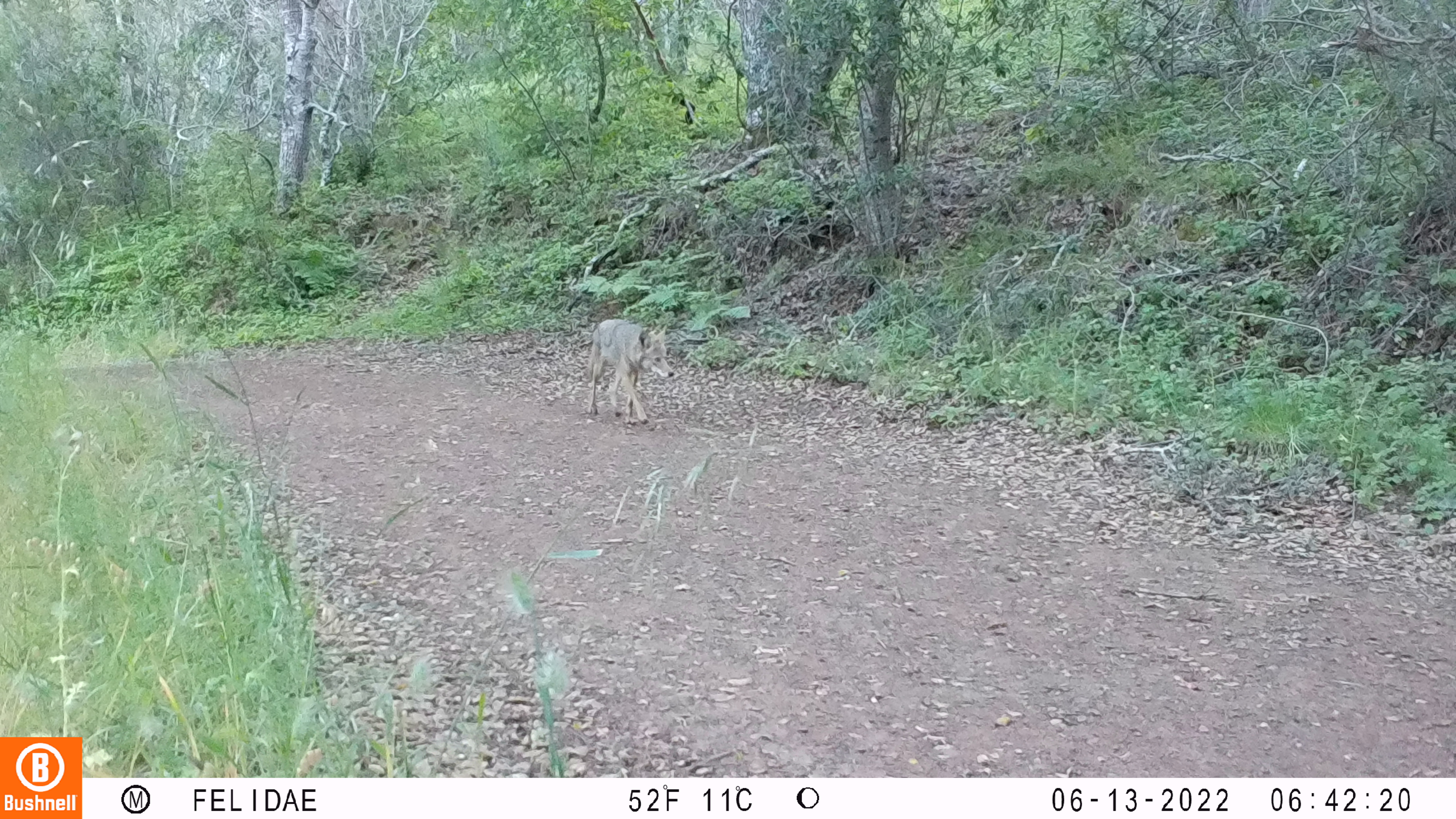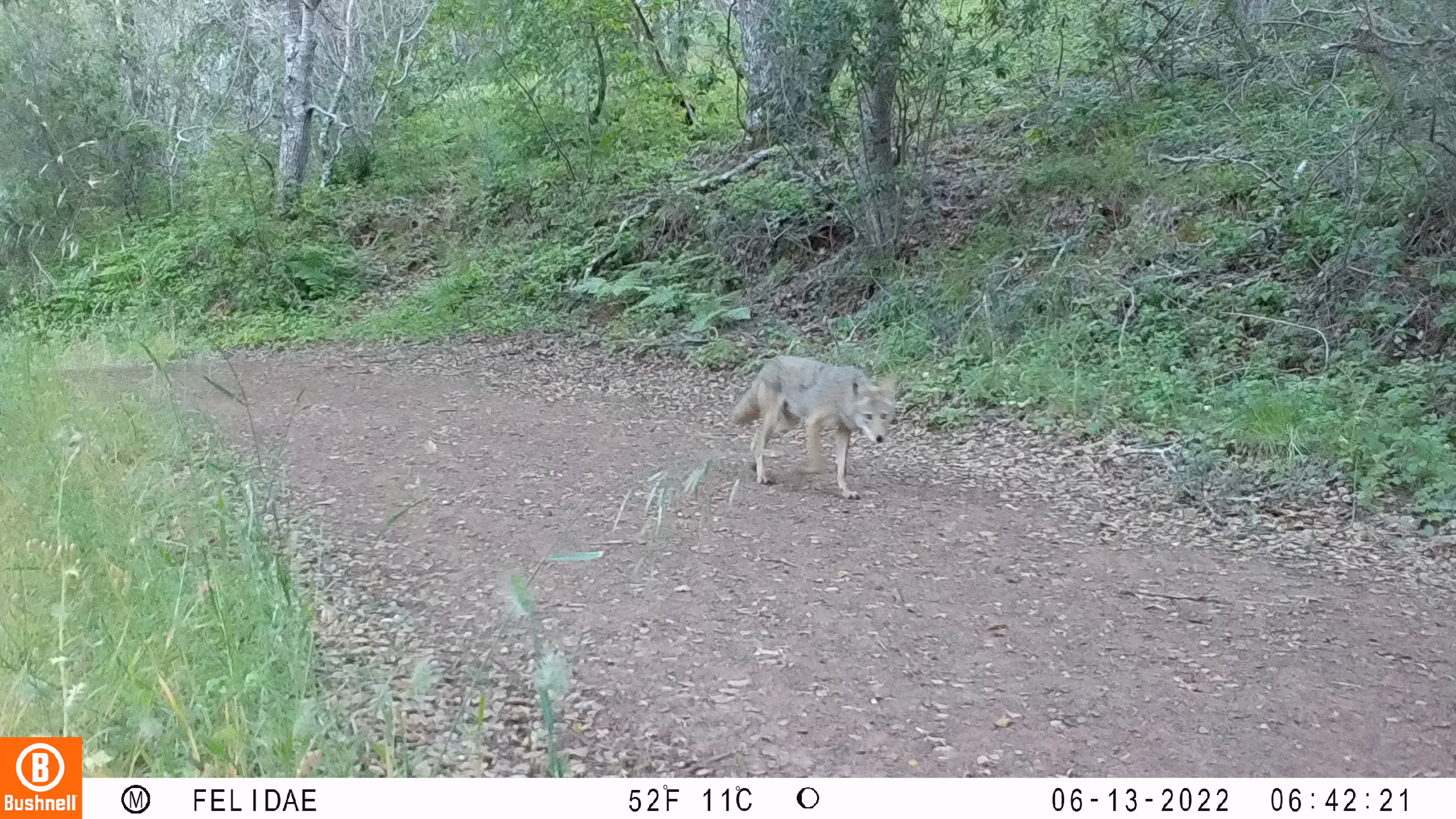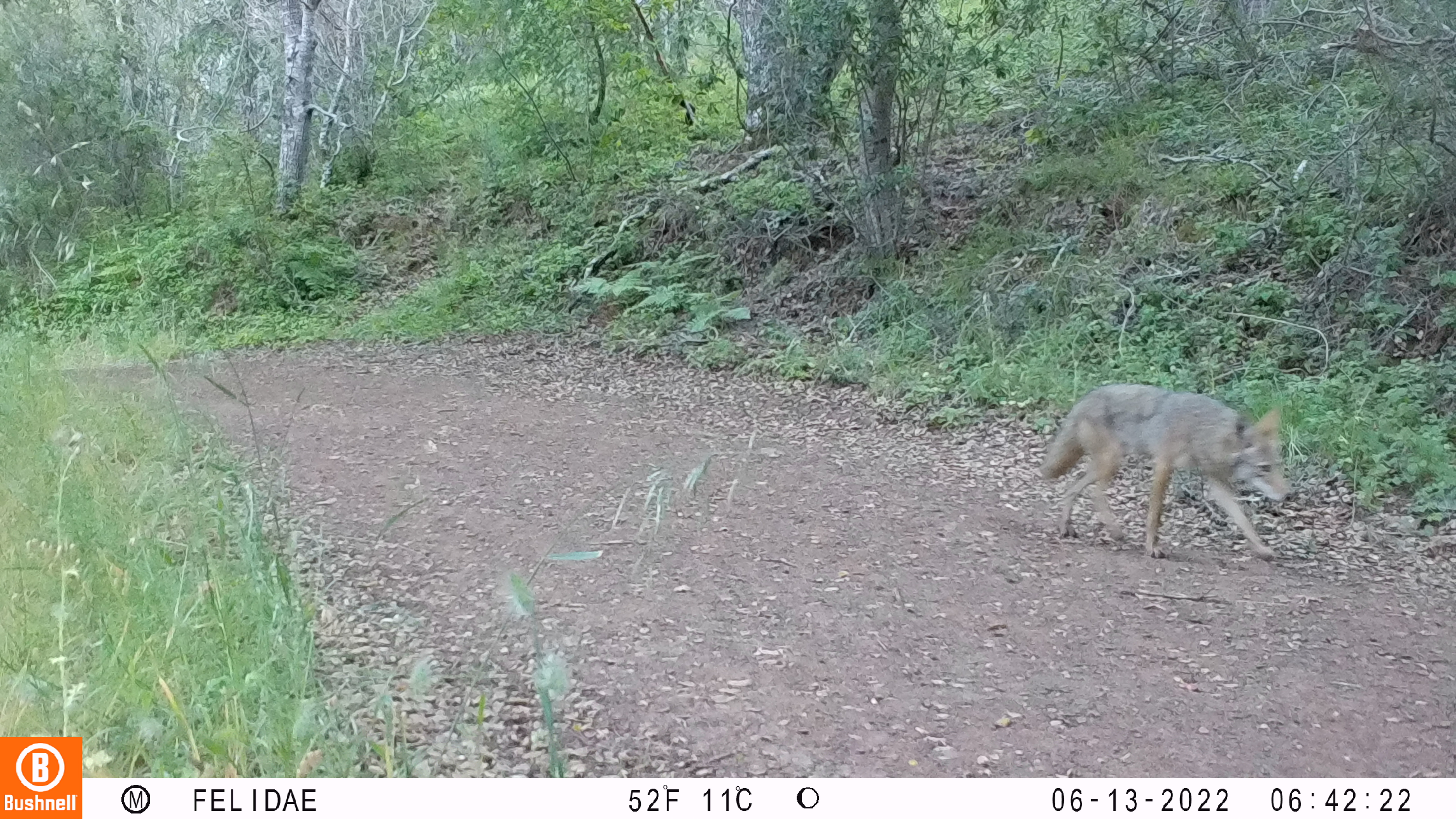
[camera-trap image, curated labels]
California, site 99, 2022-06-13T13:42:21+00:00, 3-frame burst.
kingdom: Animalia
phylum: Chordata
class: Mammalia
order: Carnivora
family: Canidae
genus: Canis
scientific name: Canis latrans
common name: coyote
Coyote (Canis latrans).